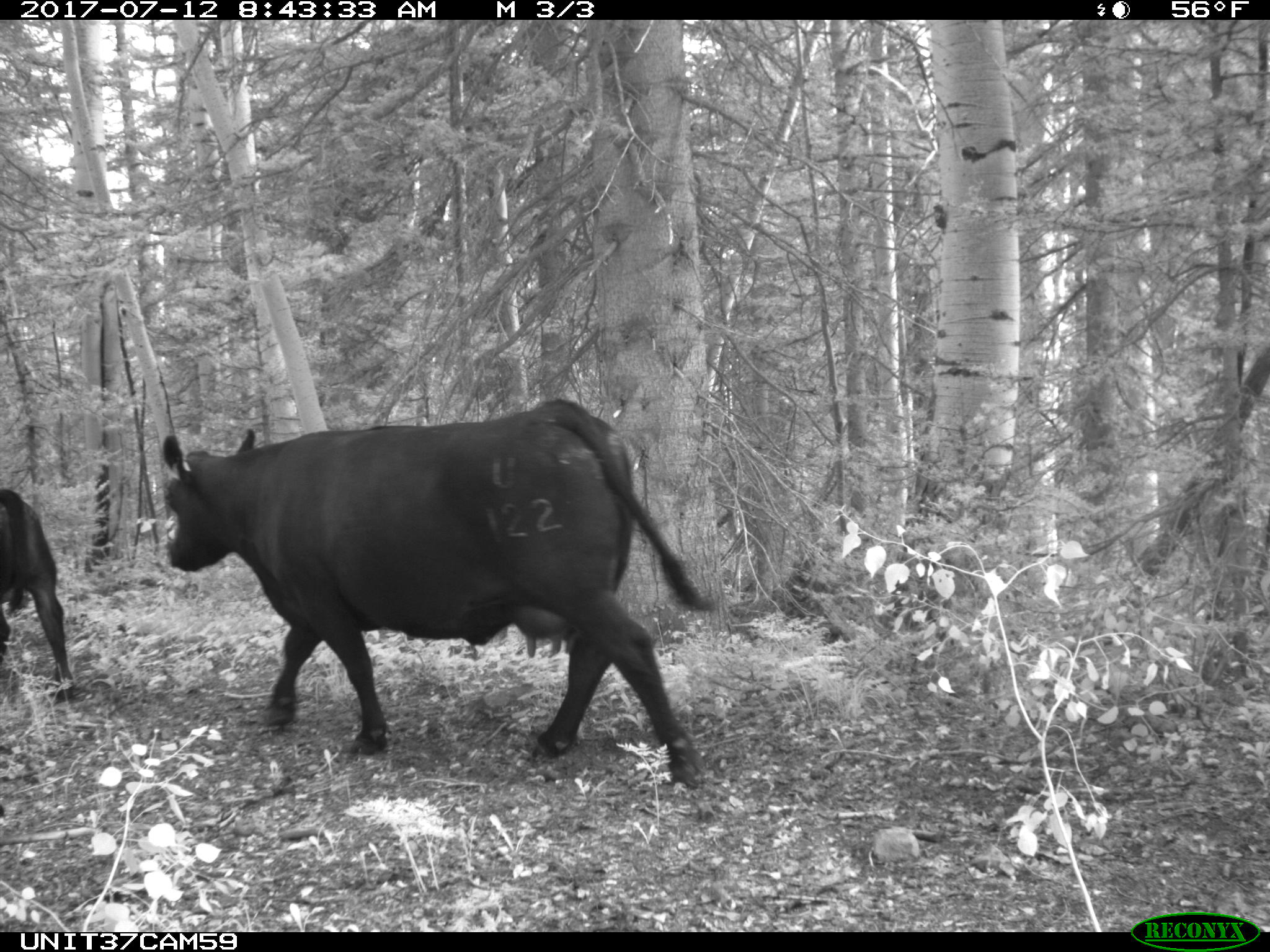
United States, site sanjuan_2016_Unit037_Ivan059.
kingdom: Animalia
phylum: Chordata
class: Mammalia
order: Artiodactyla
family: Bovidae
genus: Bos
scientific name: Bos taurus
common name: domestic cow